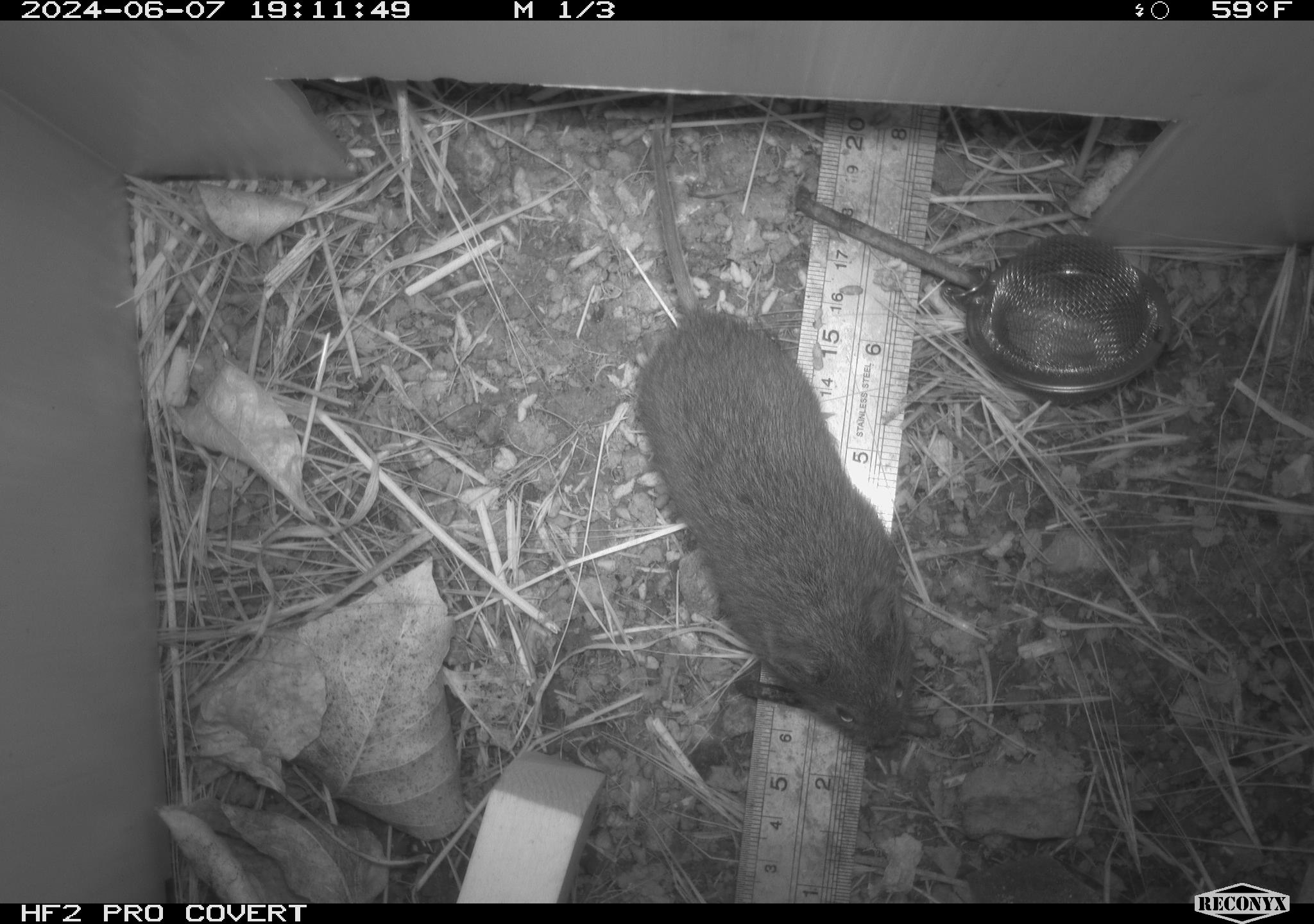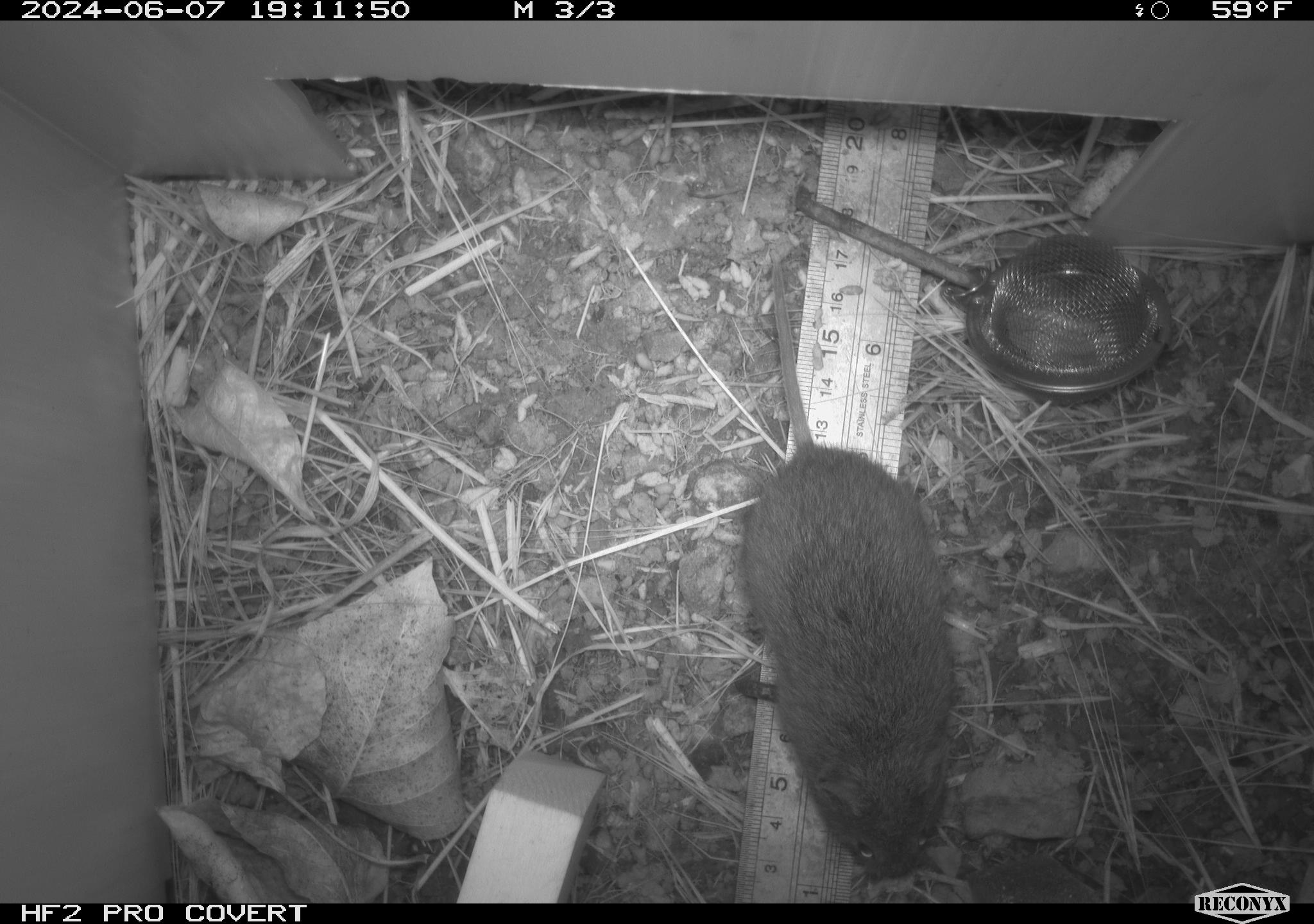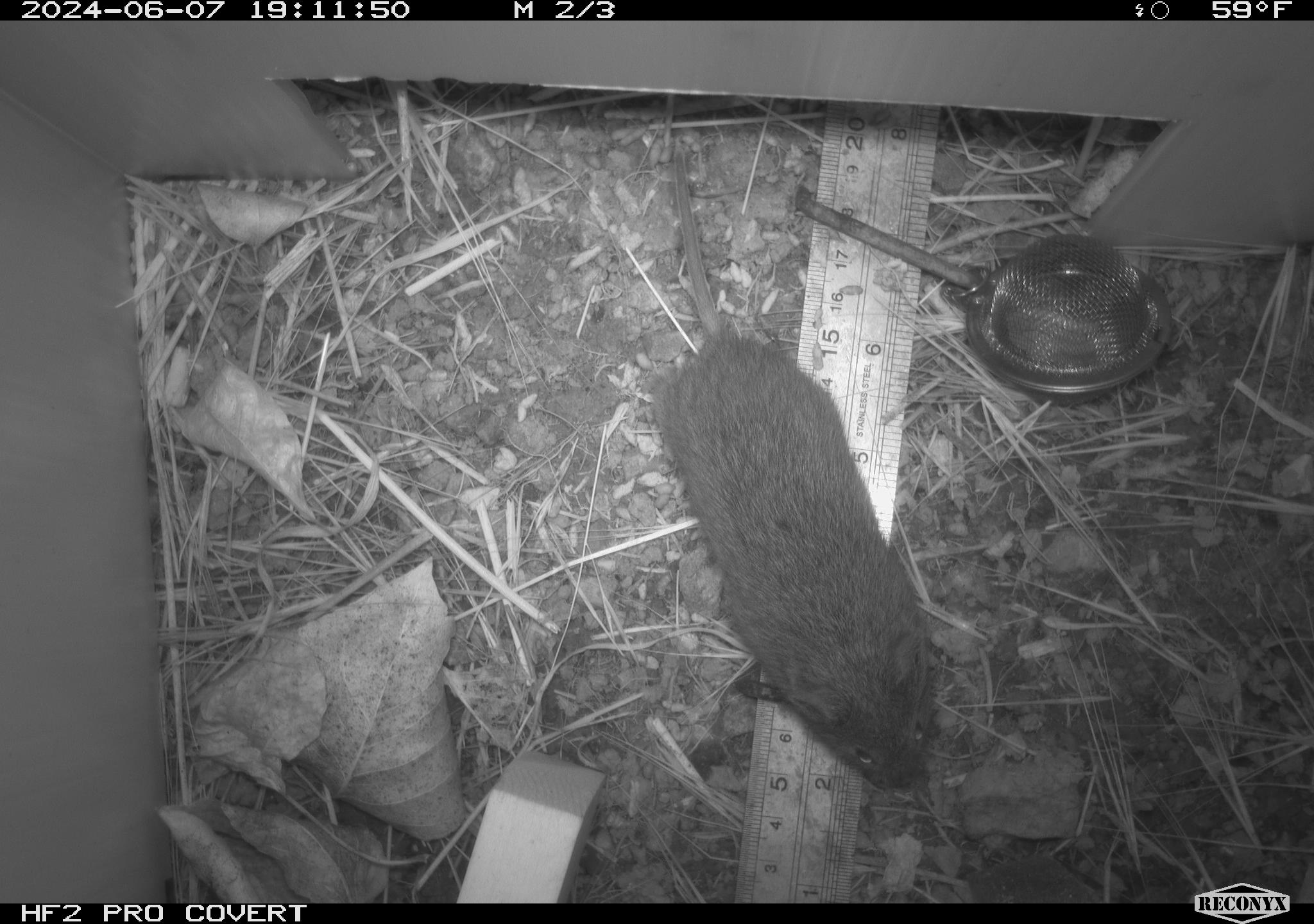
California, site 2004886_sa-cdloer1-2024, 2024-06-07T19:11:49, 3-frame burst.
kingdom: Animalia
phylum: Chordata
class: Mammalia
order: Rodentia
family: Cricetidae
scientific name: Arvicolinae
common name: voles, lemmings, and muskrats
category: arvicolinae subfamily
Arvicolinae subfamily (voles, lemmings, and muskrats) (Arvicolinae).